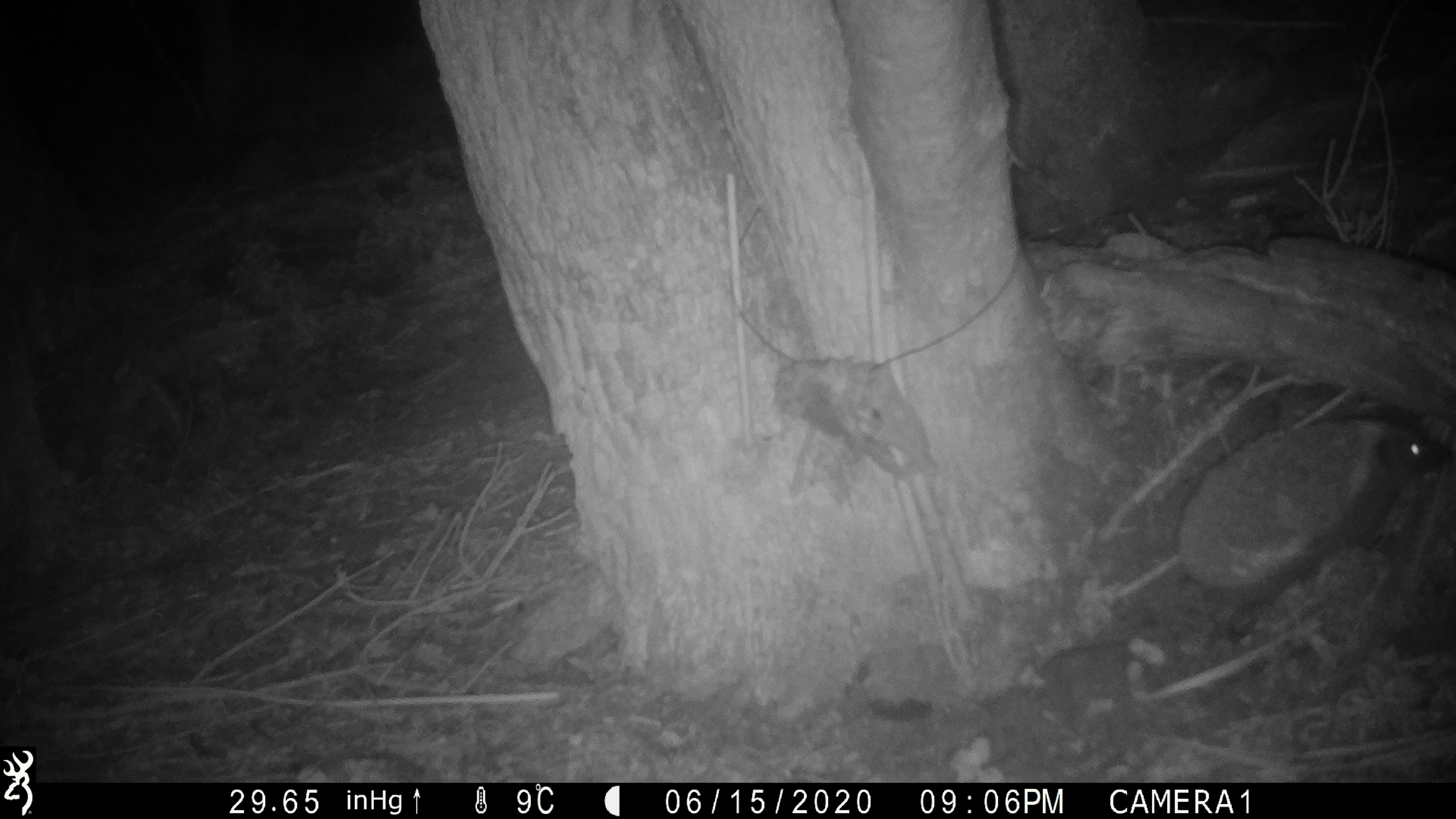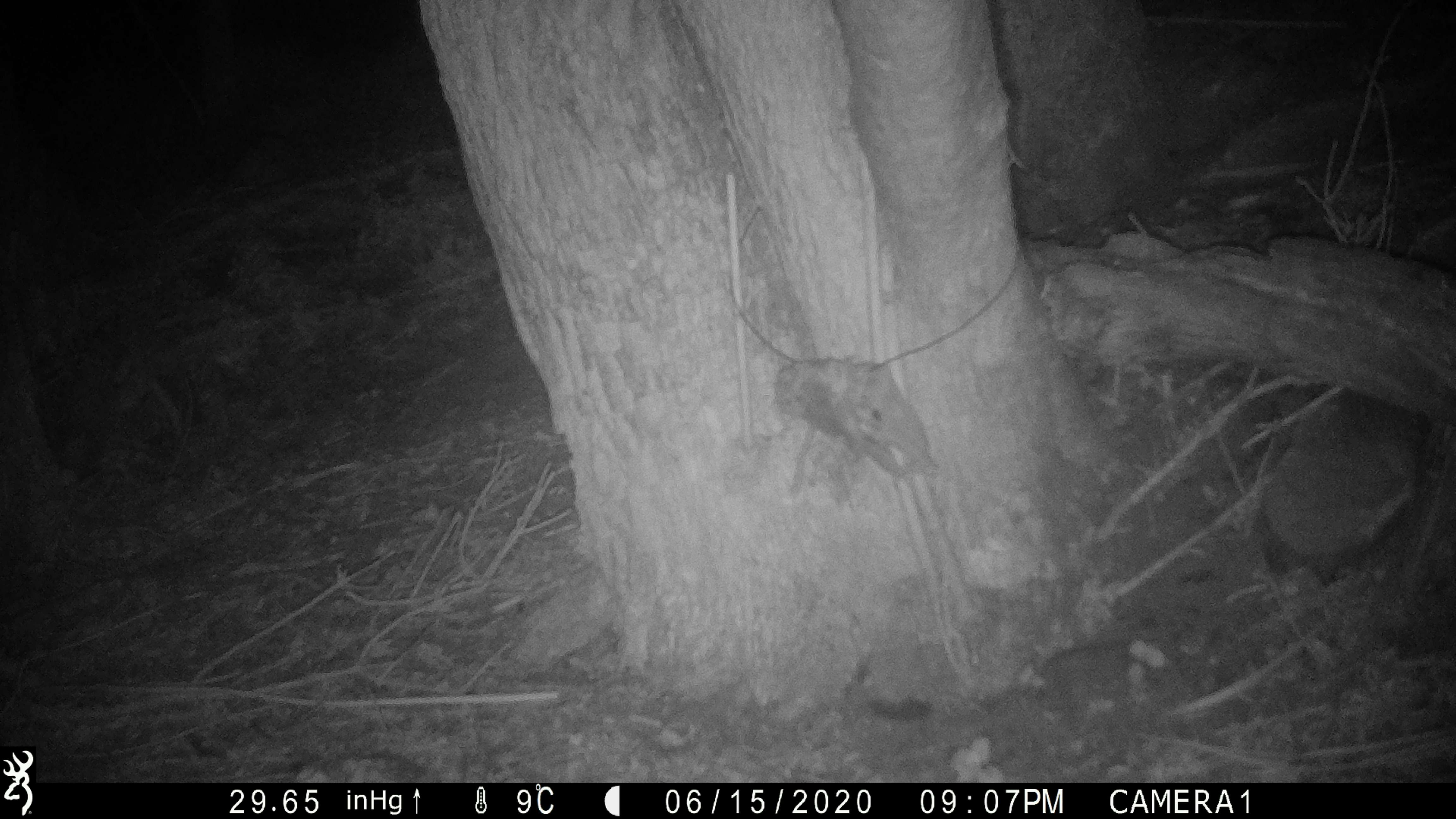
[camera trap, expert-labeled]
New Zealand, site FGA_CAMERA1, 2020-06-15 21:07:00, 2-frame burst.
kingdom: Animalia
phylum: Chordata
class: Mammalia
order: Eulipotyphla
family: Erinaceidae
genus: Erinaceus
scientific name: Erinaceus europaeus europaeus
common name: european hedgehog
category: hedgehog